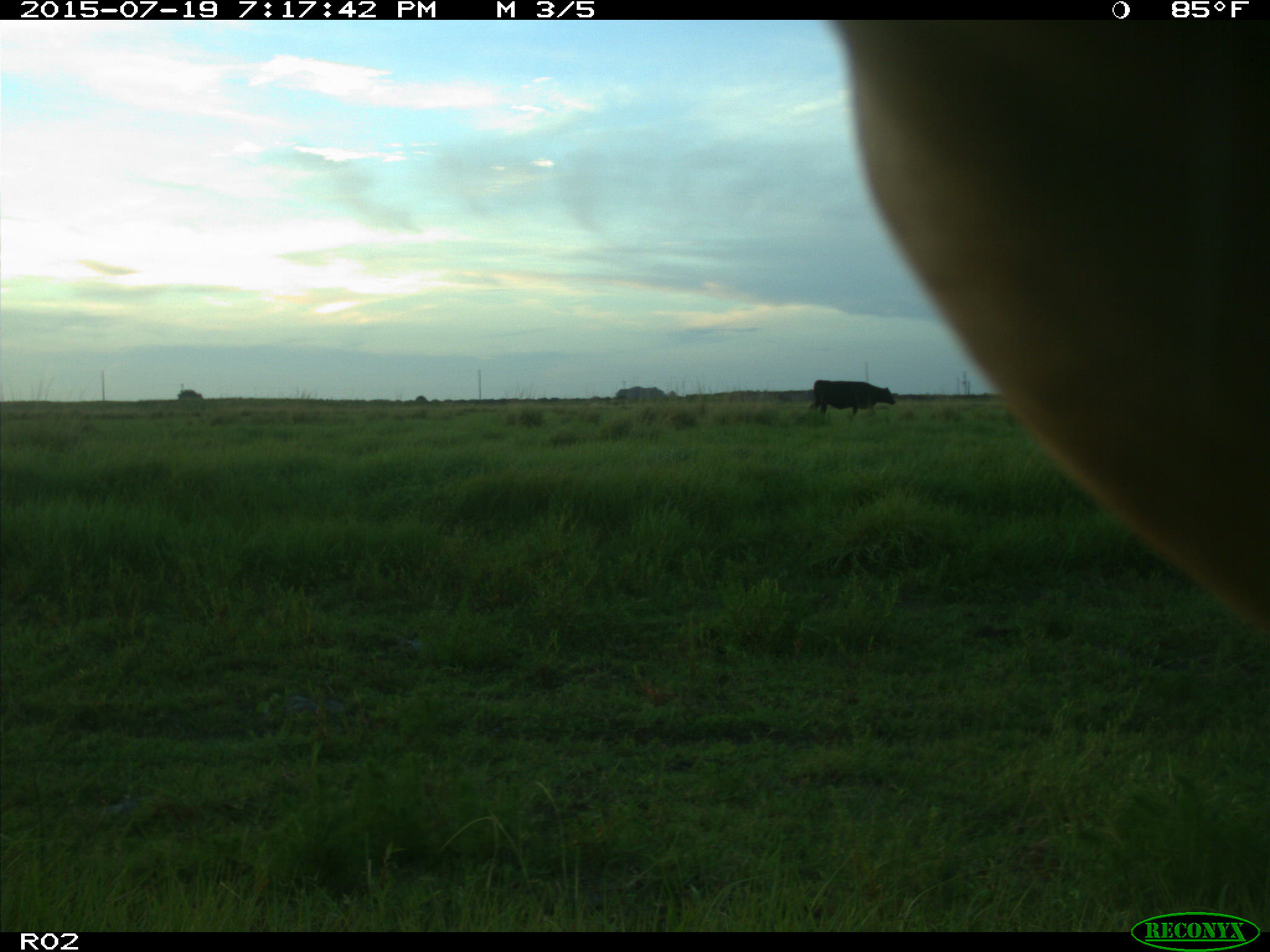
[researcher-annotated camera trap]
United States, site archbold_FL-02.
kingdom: Animalia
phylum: Chordata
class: Mammalia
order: Artiodactyla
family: Bovidae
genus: Bos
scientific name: Bos taurus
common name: domestic cow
Bos taurus (domestic cow).